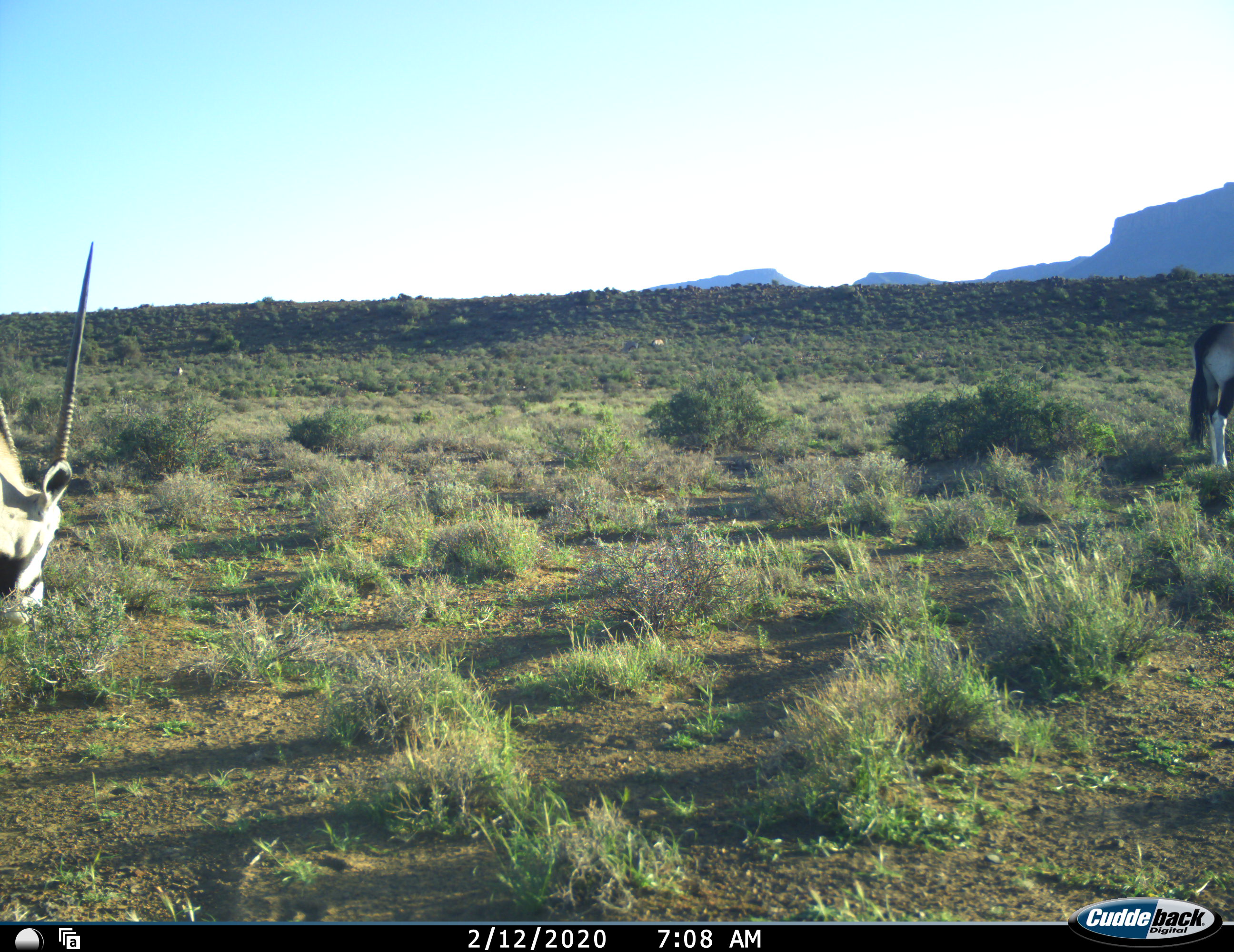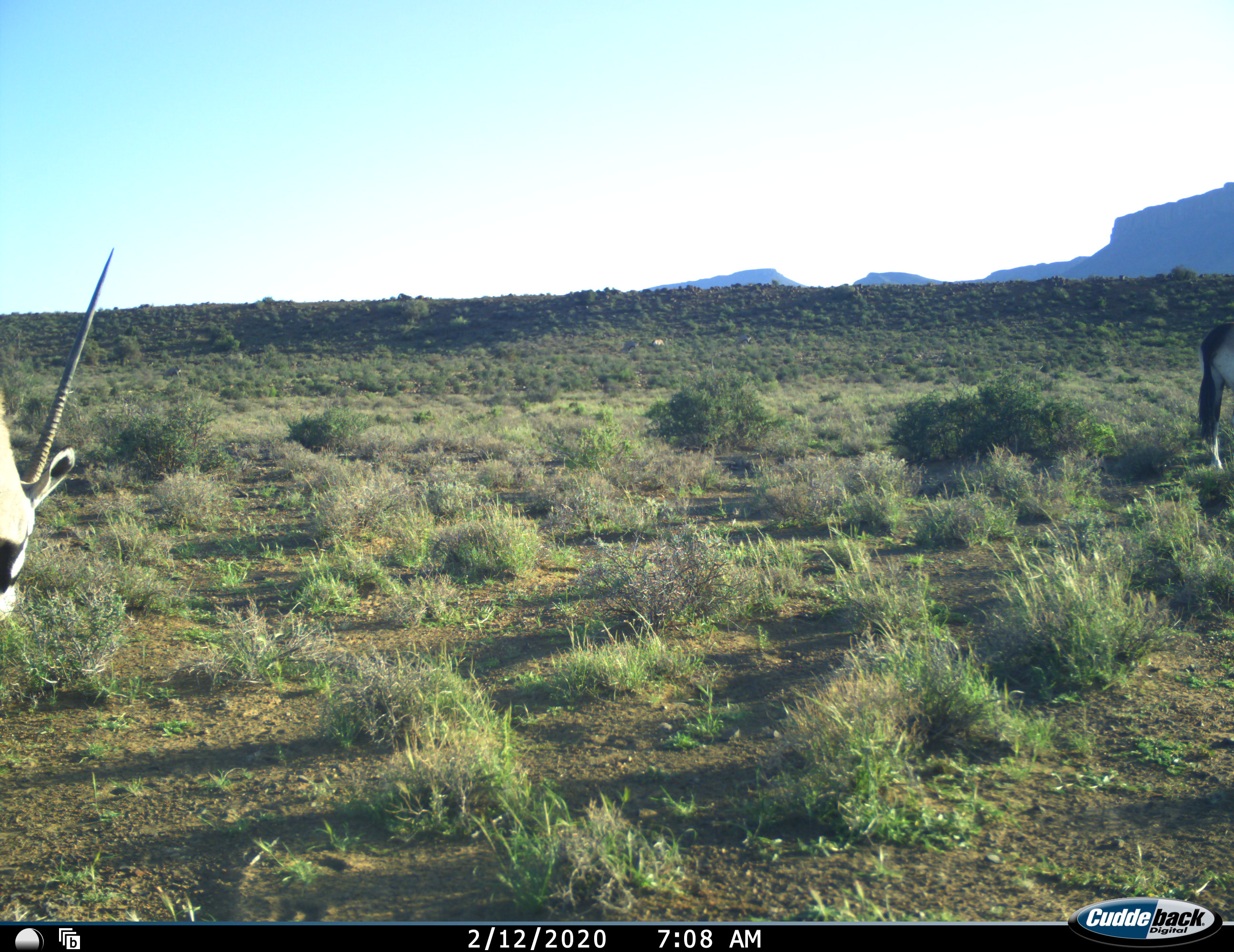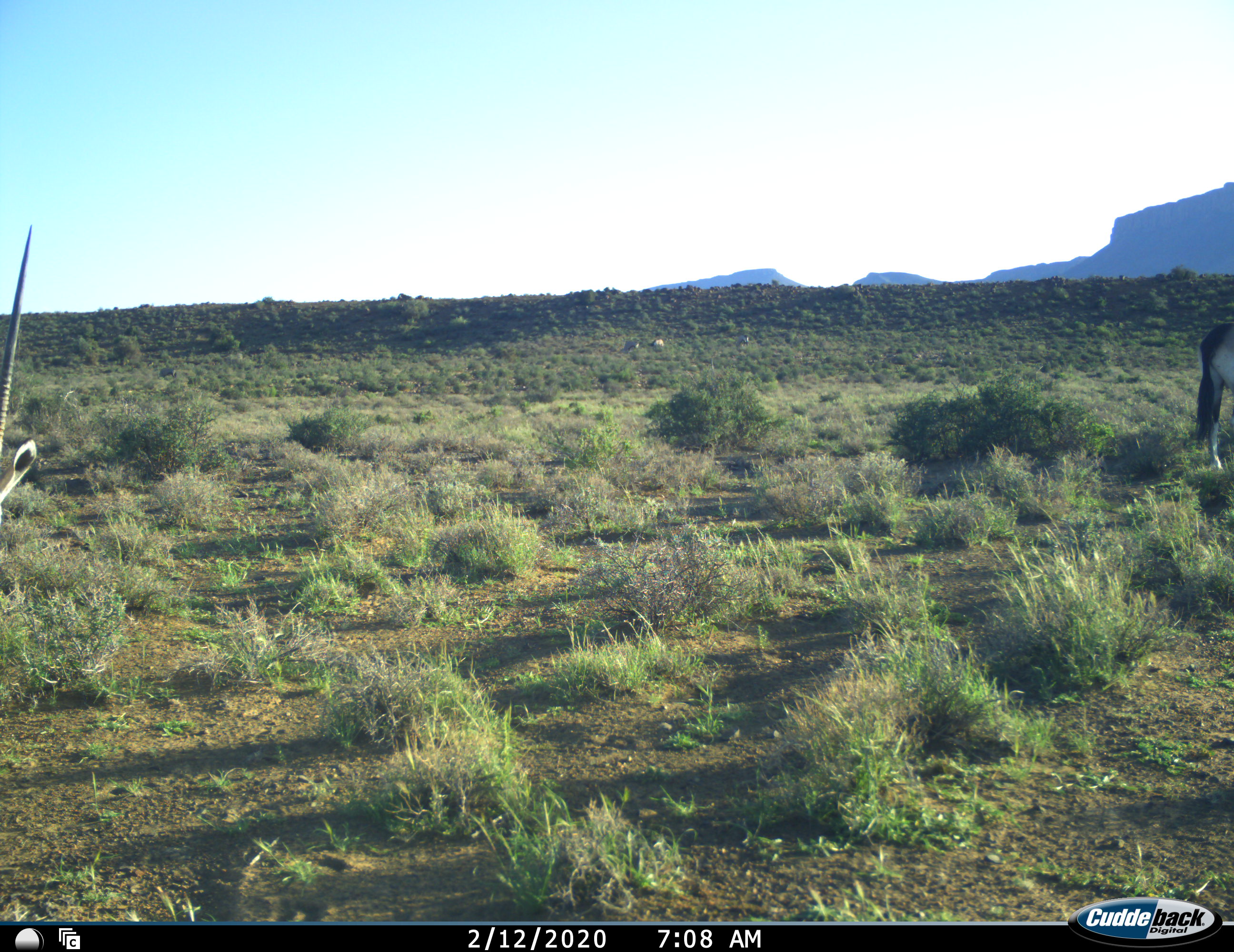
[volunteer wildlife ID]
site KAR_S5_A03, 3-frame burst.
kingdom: Animalia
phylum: Chordata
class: Mammalia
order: Artiodactyla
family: Bovidae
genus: Oryx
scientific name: Oryx gazella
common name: gemsbok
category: oryx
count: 2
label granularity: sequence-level